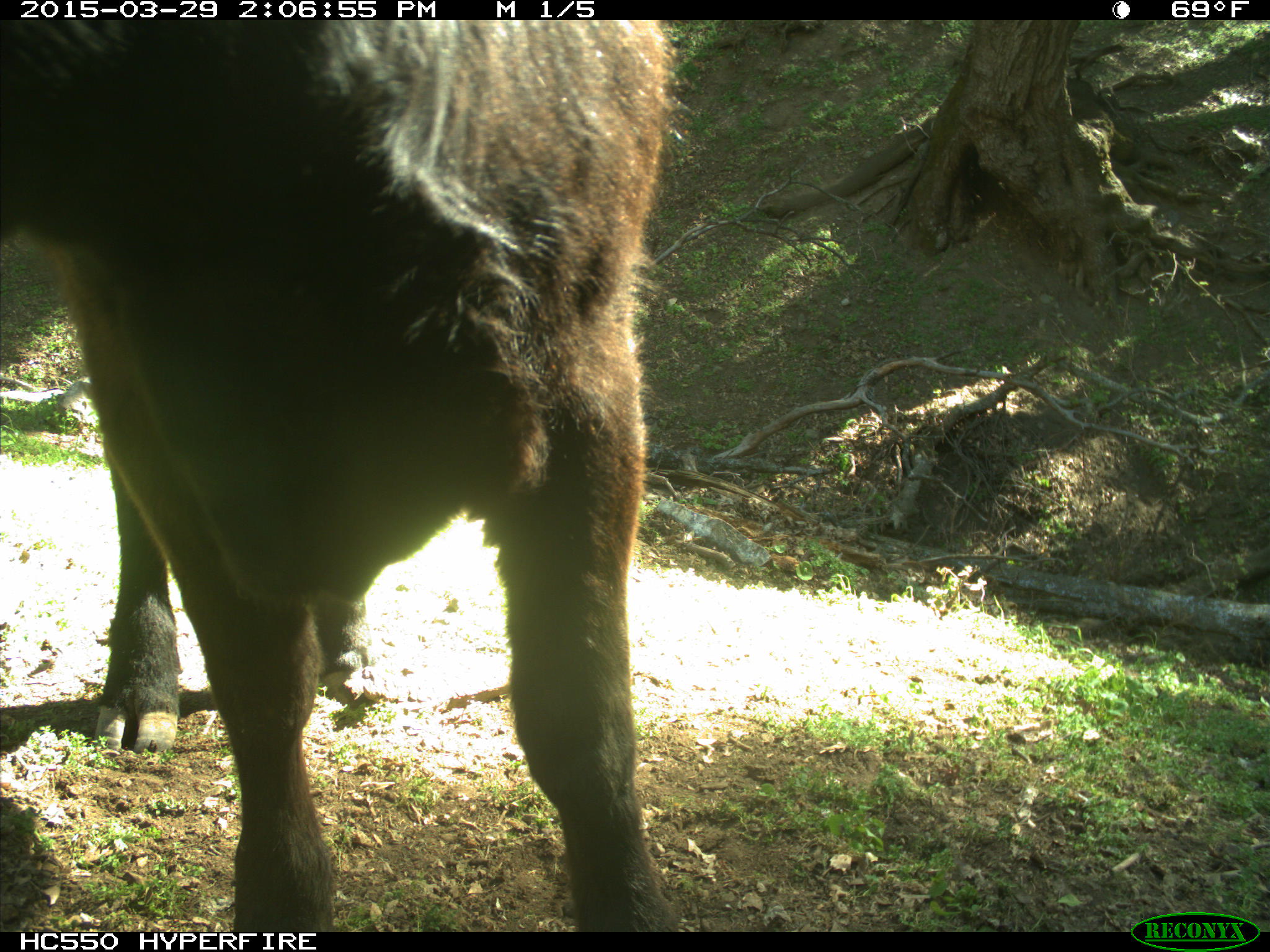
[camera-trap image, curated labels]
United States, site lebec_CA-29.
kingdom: Animalia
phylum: Chordata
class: Mammalia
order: Artiodactyla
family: Bovidae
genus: Bos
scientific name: Bos taurus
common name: domestic cow